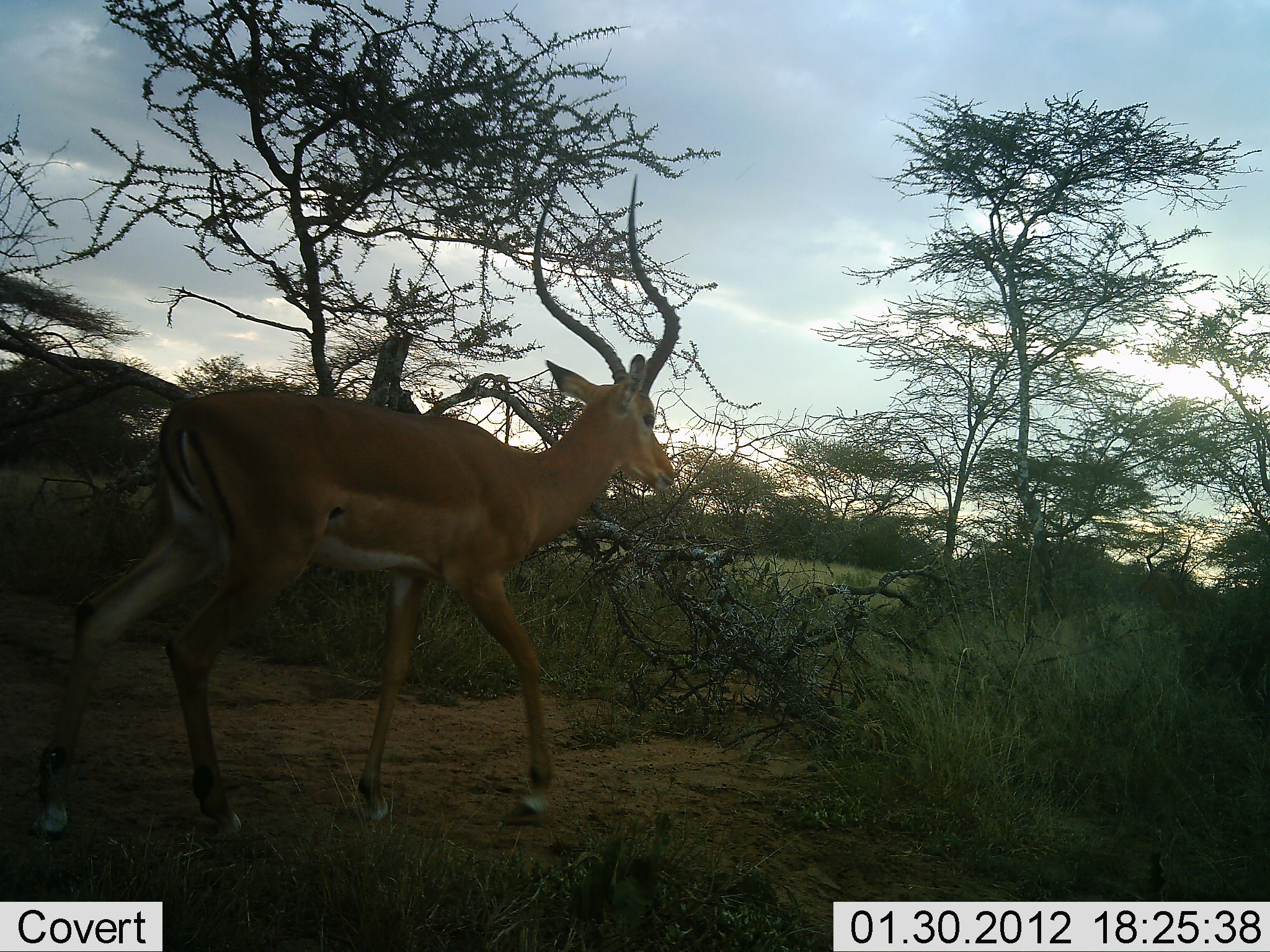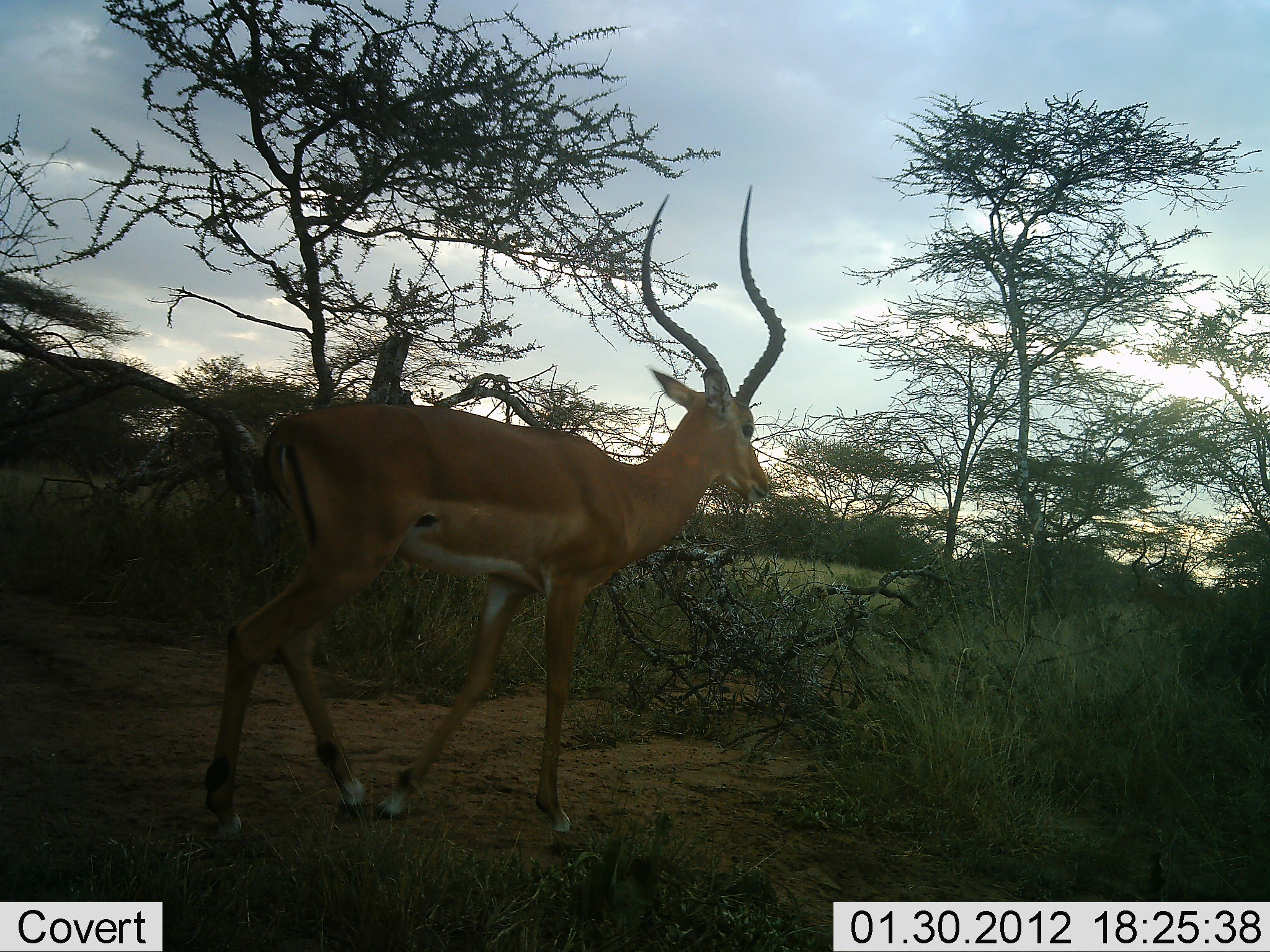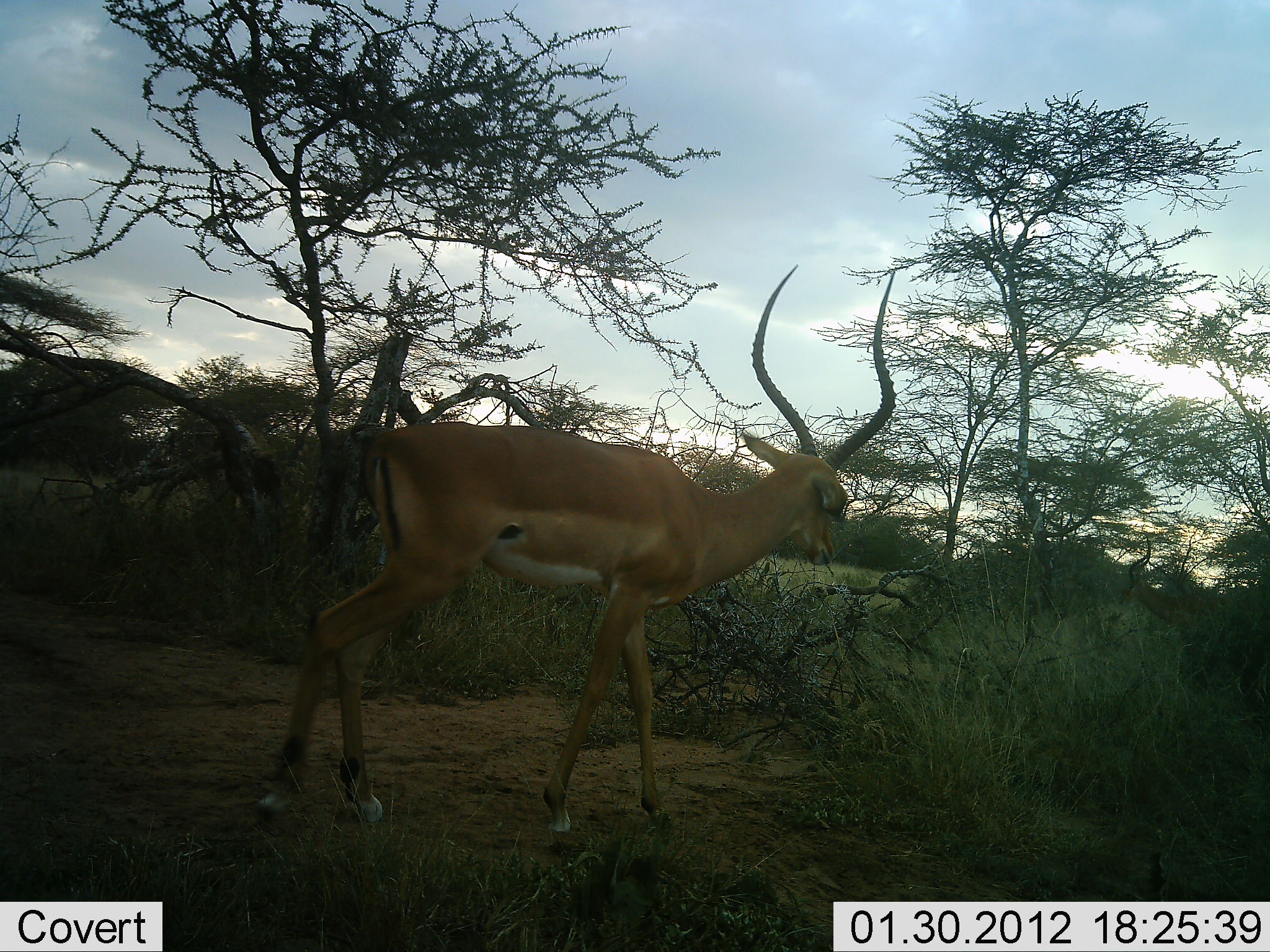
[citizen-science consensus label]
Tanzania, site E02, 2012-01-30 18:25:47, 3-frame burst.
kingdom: Animalia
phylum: Chordata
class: Mammalia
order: Artiodactyla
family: Bovidae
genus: Aepyceros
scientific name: Aepyceros melampus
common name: impala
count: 2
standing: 20%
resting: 0%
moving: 96%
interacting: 0%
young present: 0%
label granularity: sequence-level